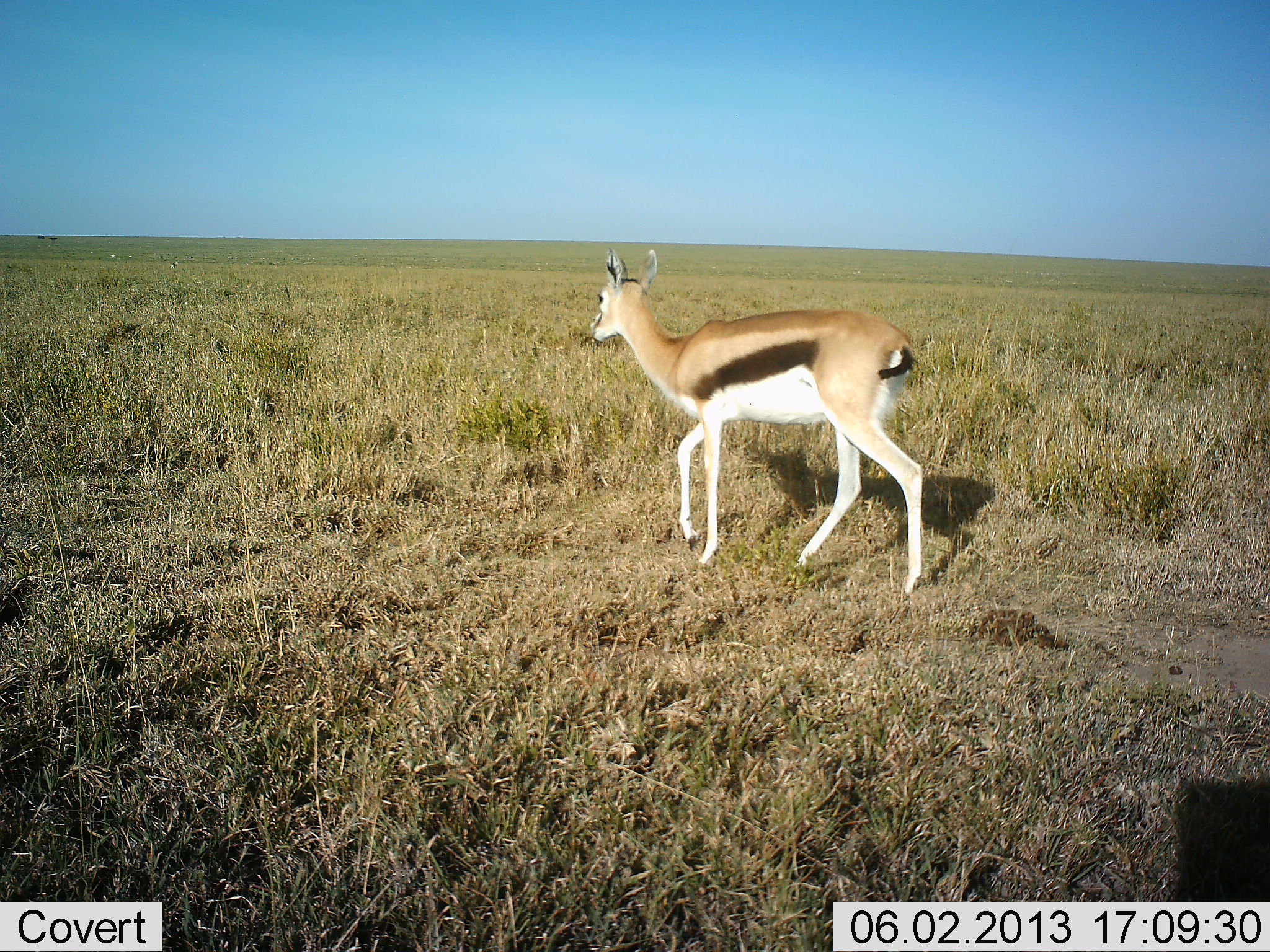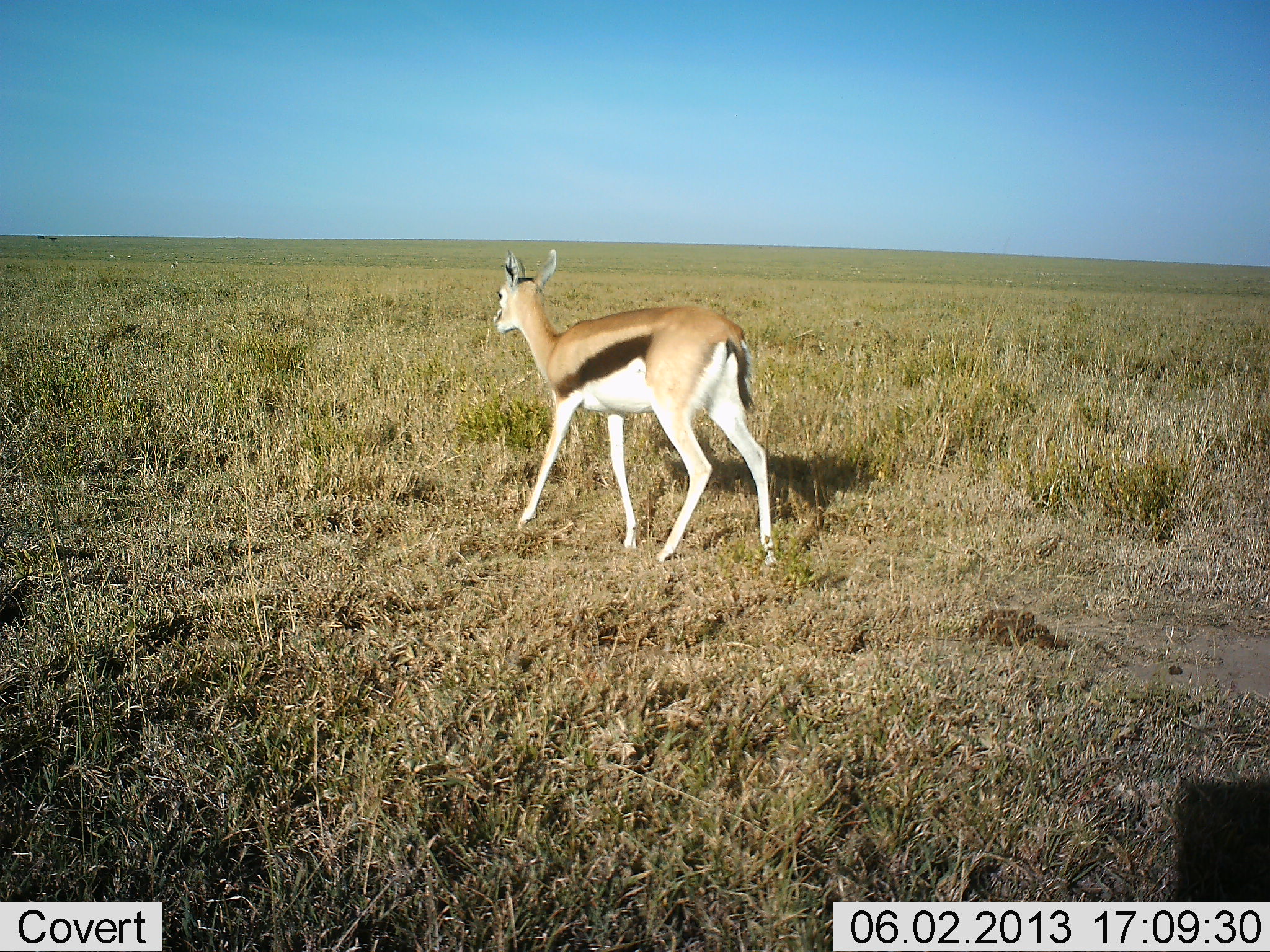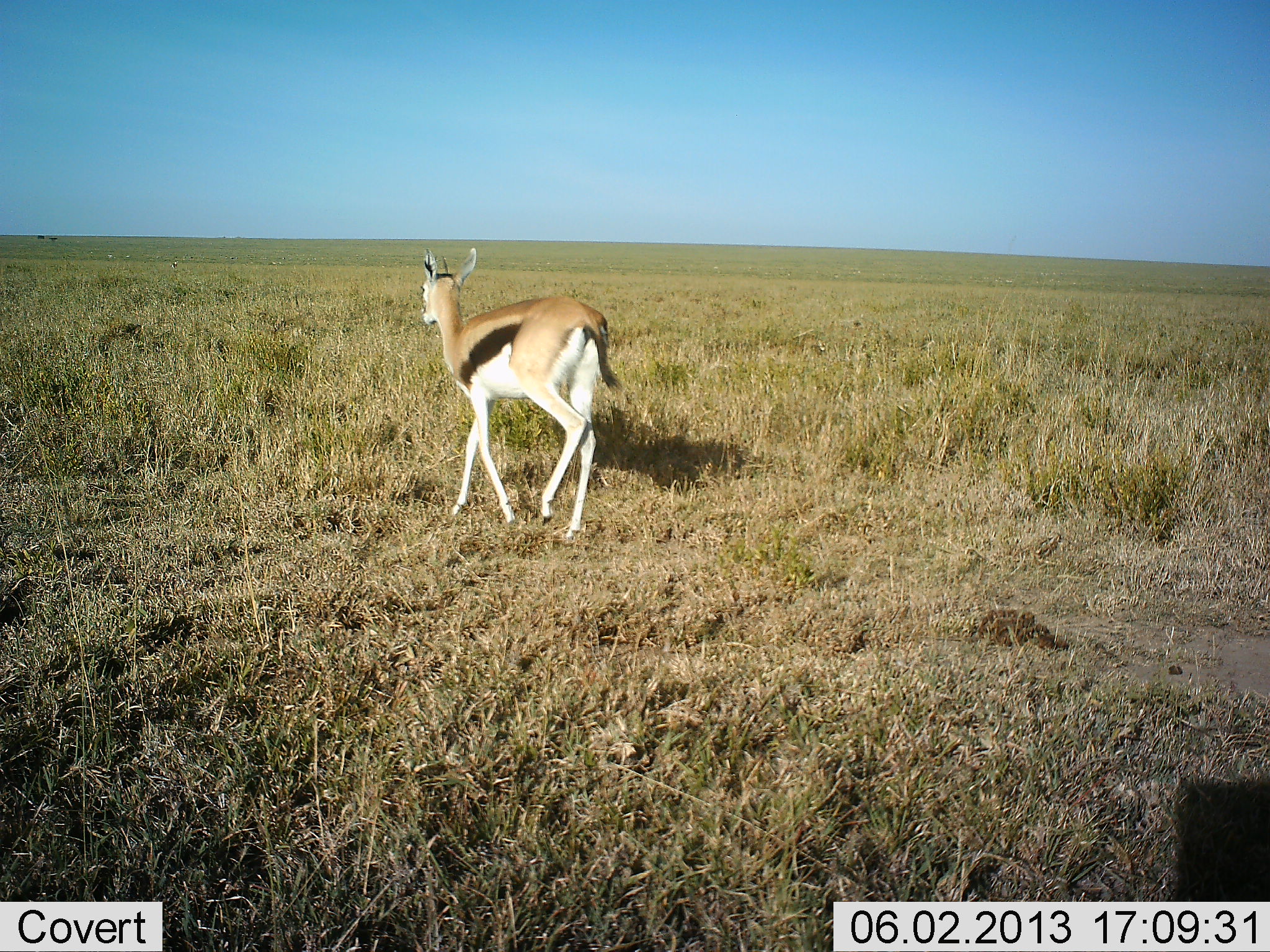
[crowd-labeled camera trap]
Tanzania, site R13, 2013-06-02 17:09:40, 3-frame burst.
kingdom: Animalia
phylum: Chordata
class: Mammalia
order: Artiodactyla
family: Bovidae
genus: Eudorcas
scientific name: Eudorcas thomsonii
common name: thomson's gazelle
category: gazellethomsons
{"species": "gazellethomsons (thomson's gazelle) (Eudorcas thomsonii)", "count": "1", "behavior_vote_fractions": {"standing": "19%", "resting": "4%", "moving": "85%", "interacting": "0%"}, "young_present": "11%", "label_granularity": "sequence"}